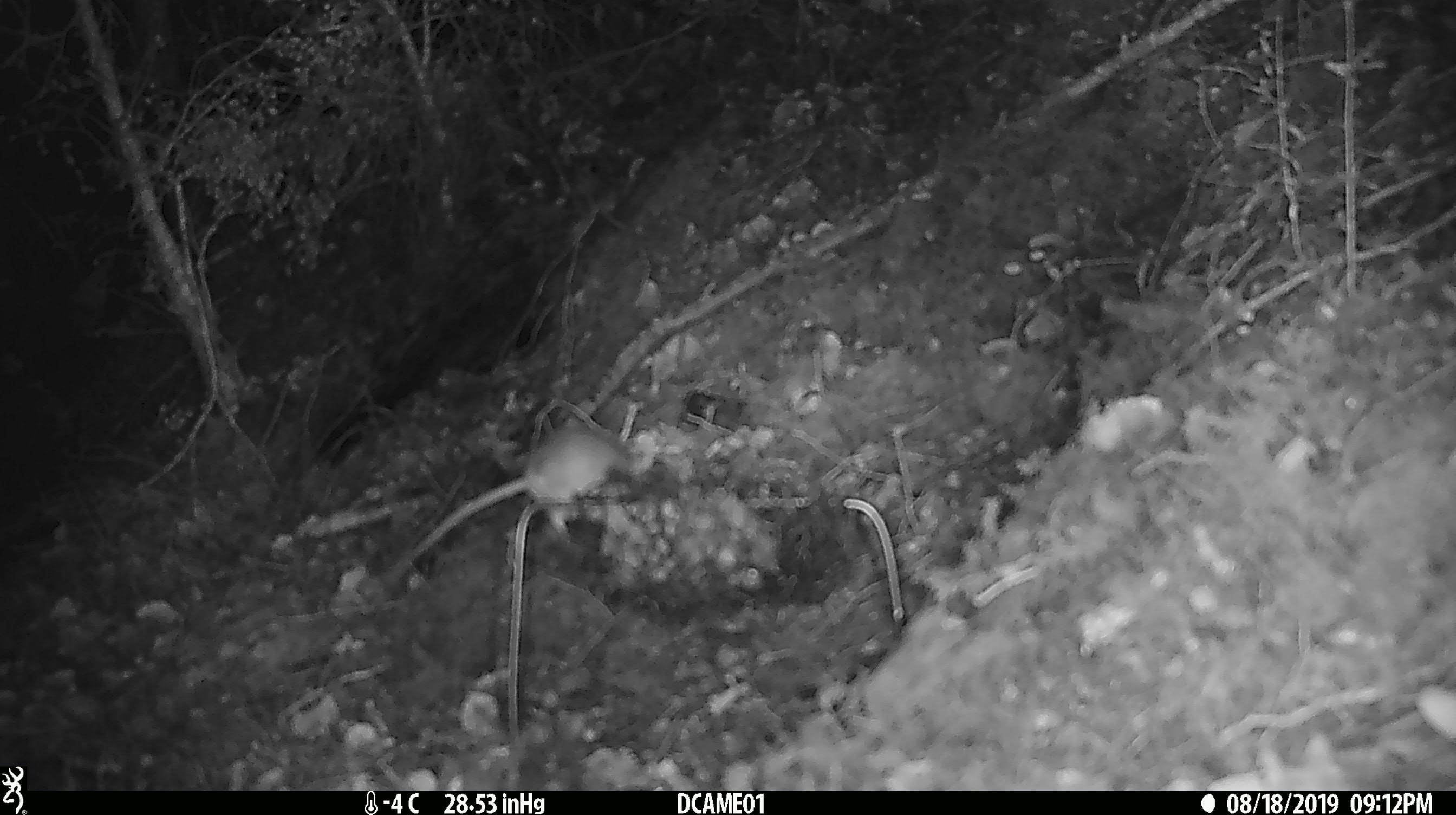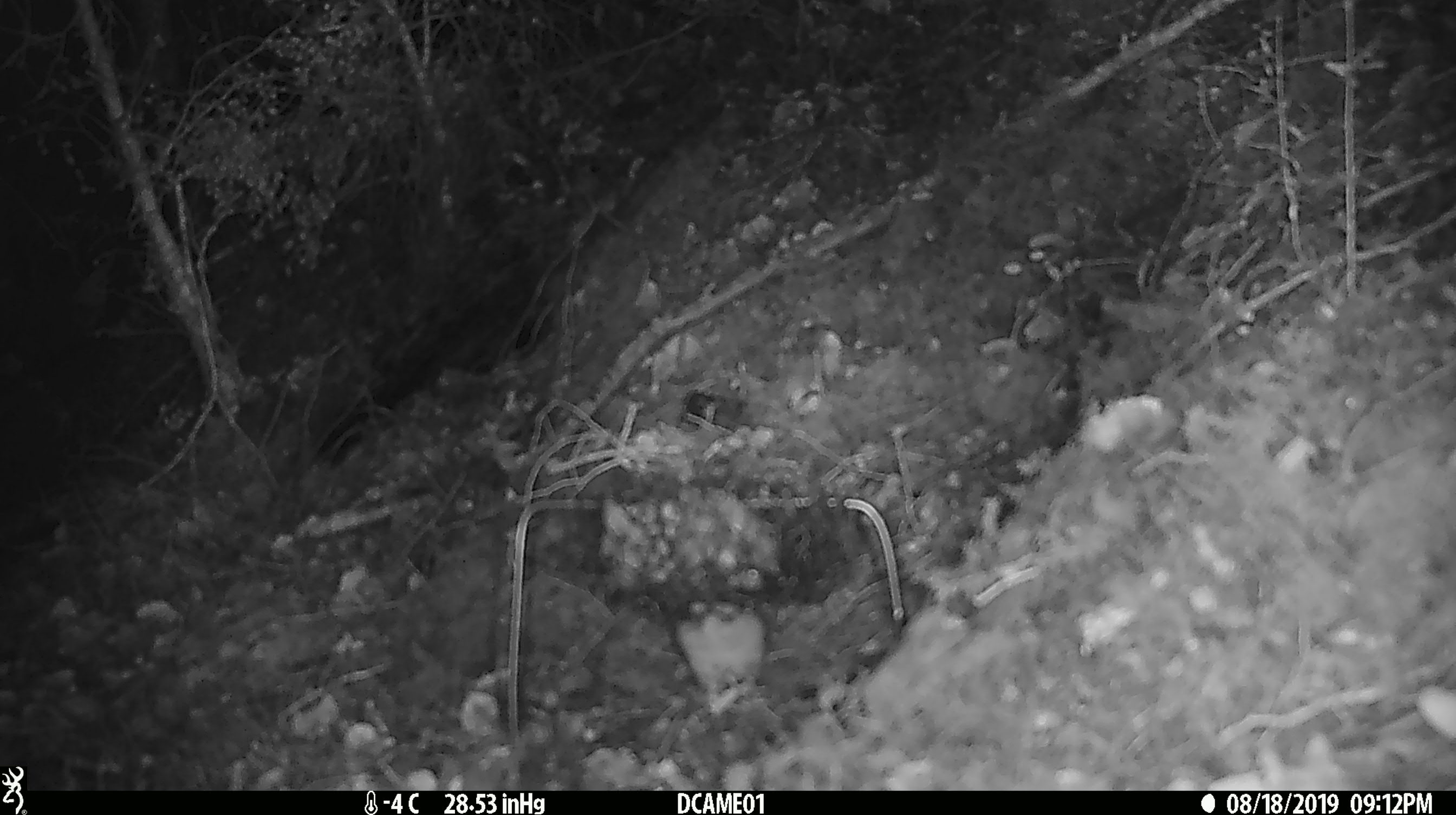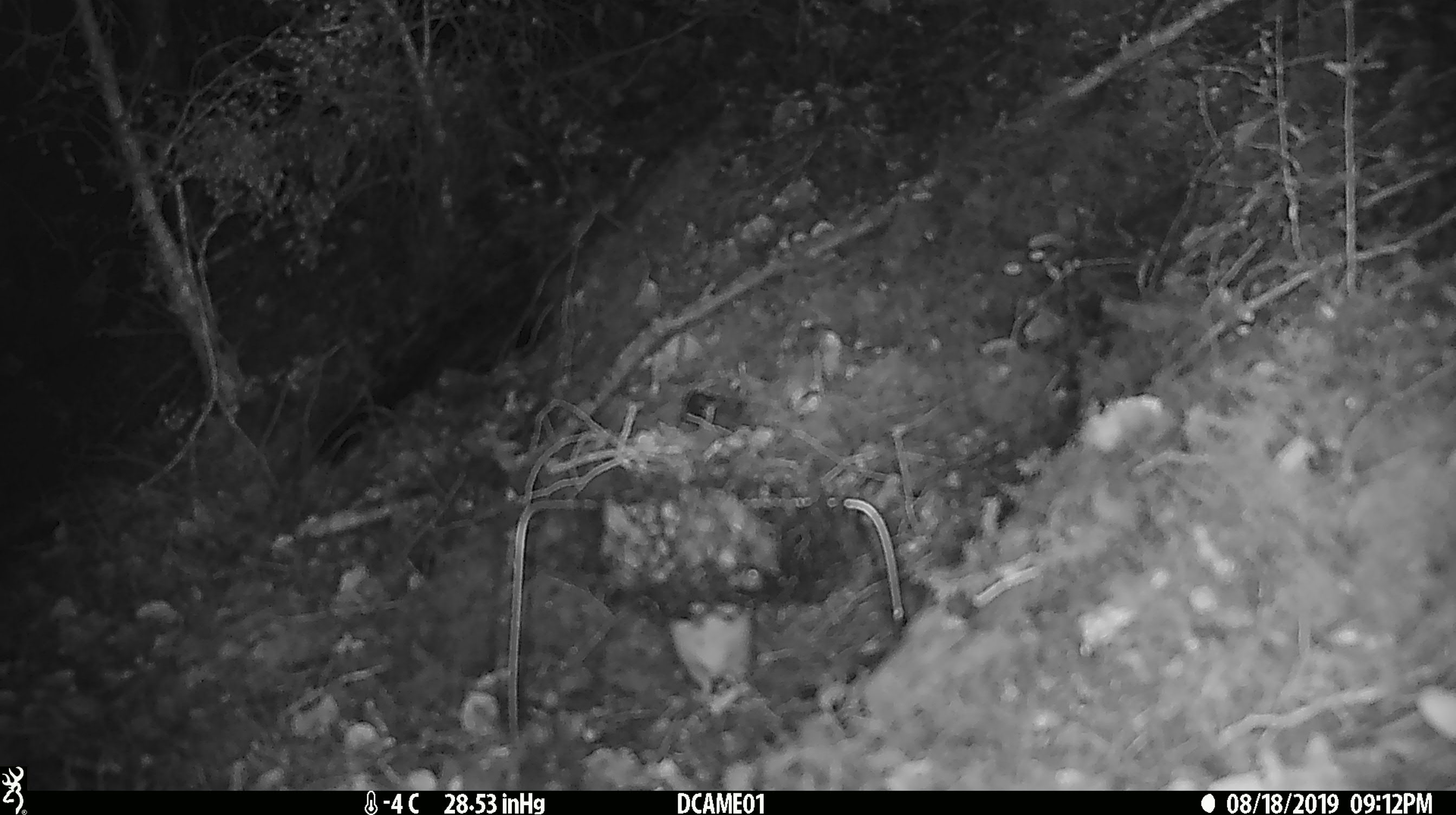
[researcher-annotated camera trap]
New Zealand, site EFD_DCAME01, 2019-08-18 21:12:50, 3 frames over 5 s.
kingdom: Animalia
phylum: Chordata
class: Mammalia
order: Rodentia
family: Muridae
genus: Mus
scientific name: Mus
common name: mouse